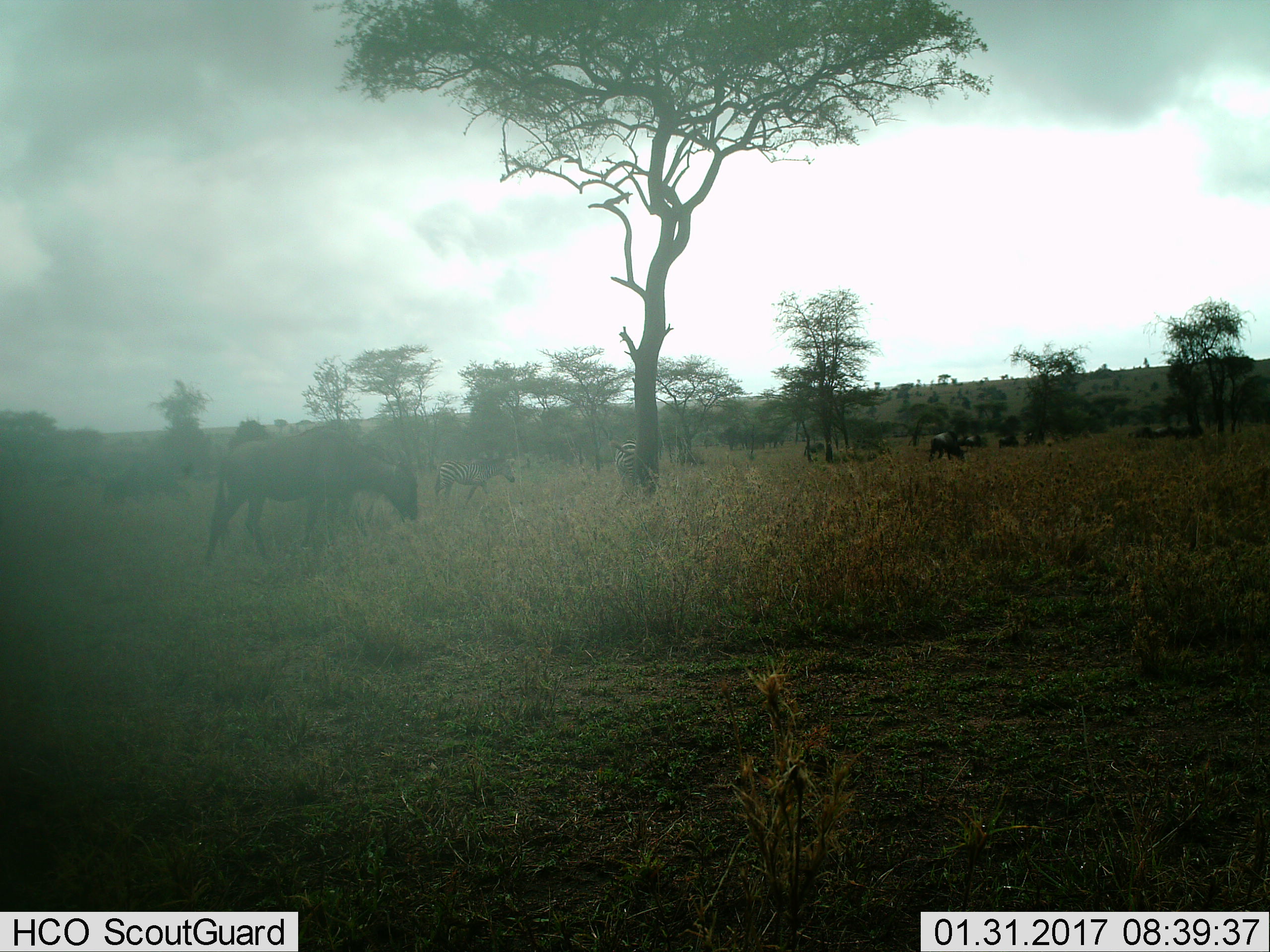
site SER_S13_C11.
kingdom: Animalia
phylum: Chordata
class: Mammalia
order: Artiodactyla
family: Bovidae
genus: Connochaetes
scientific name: Connochaetes taurinus taurinus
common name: blue wildebeest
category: wildebeestblue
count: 4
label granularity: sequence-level